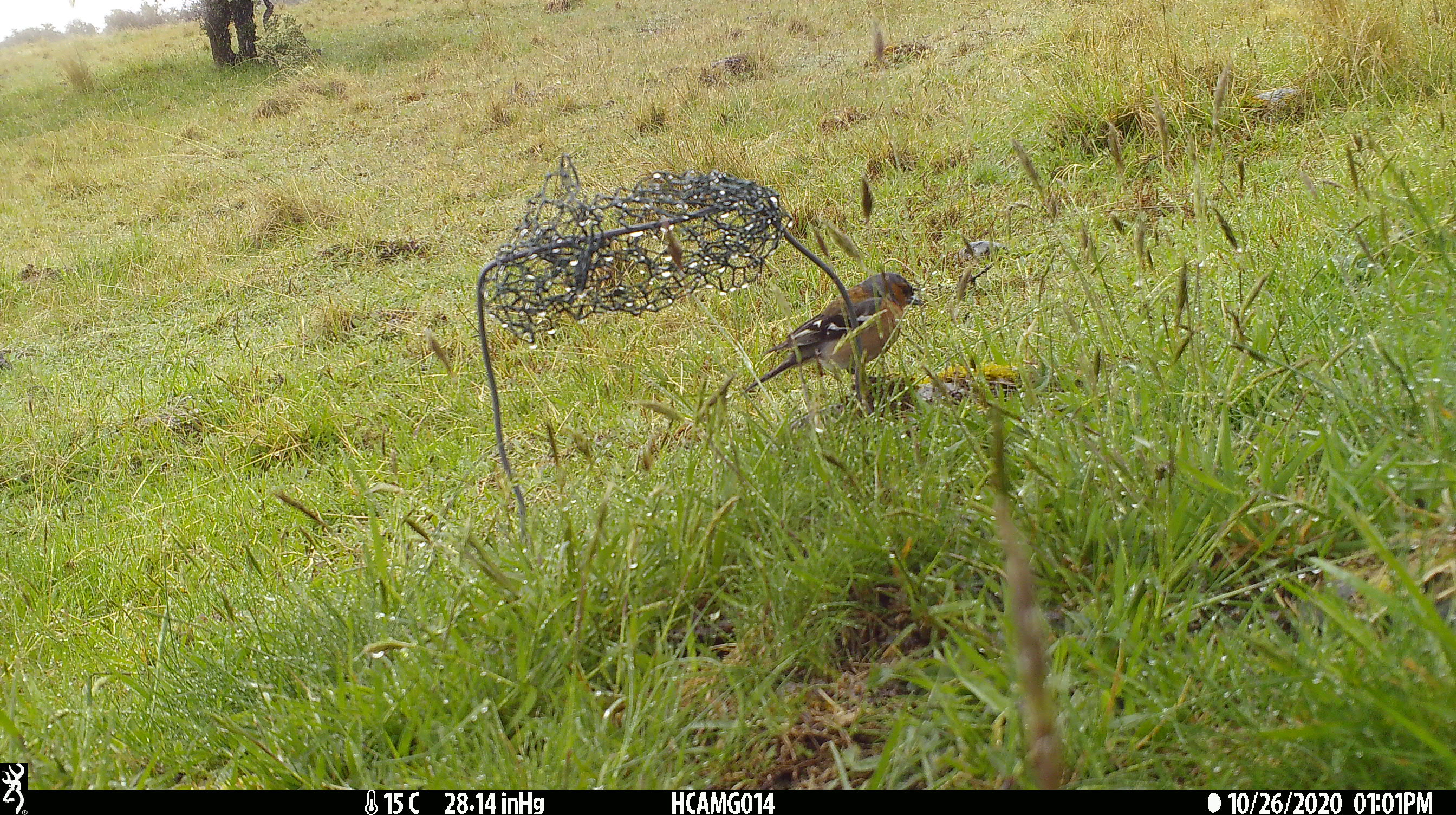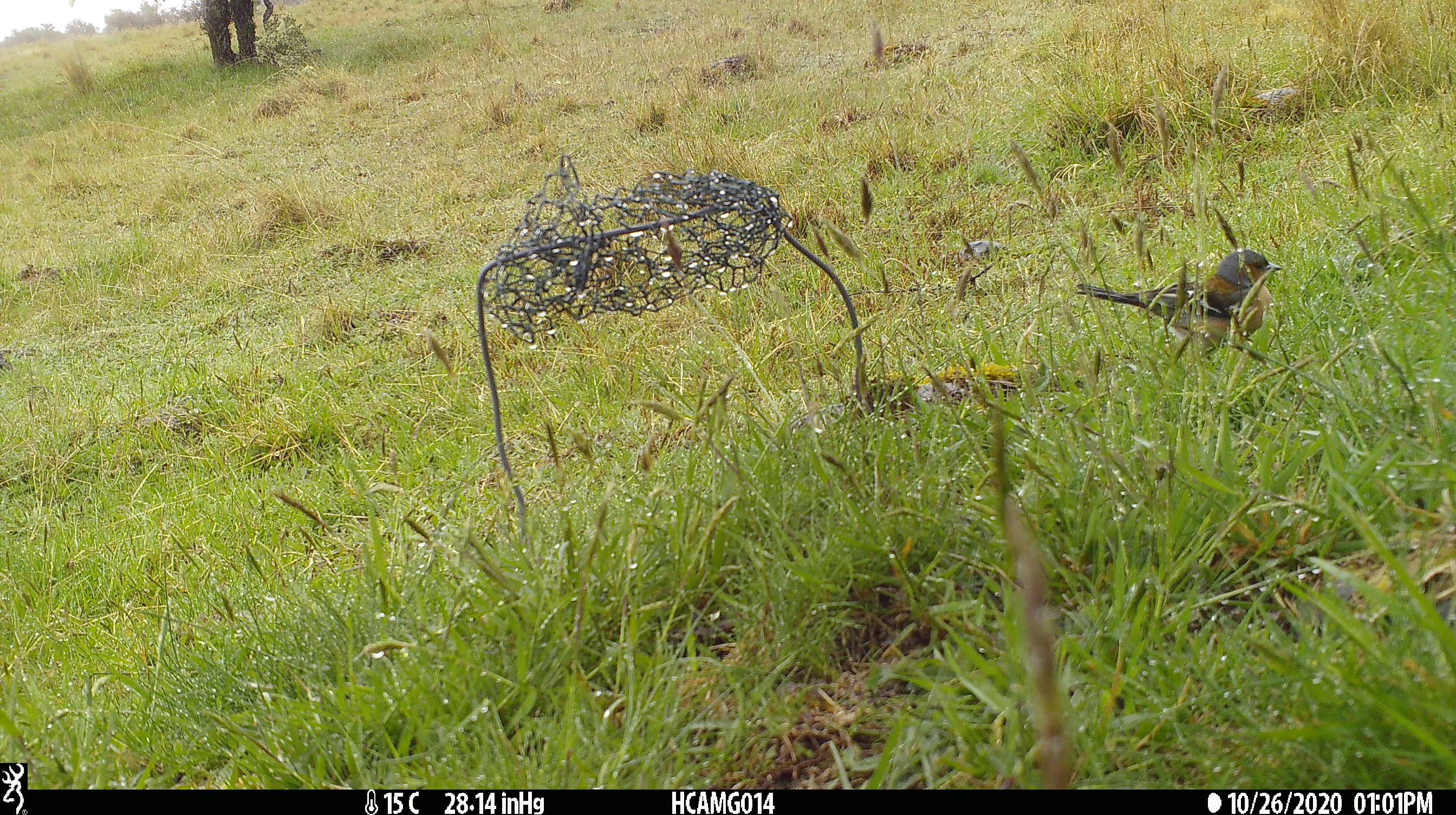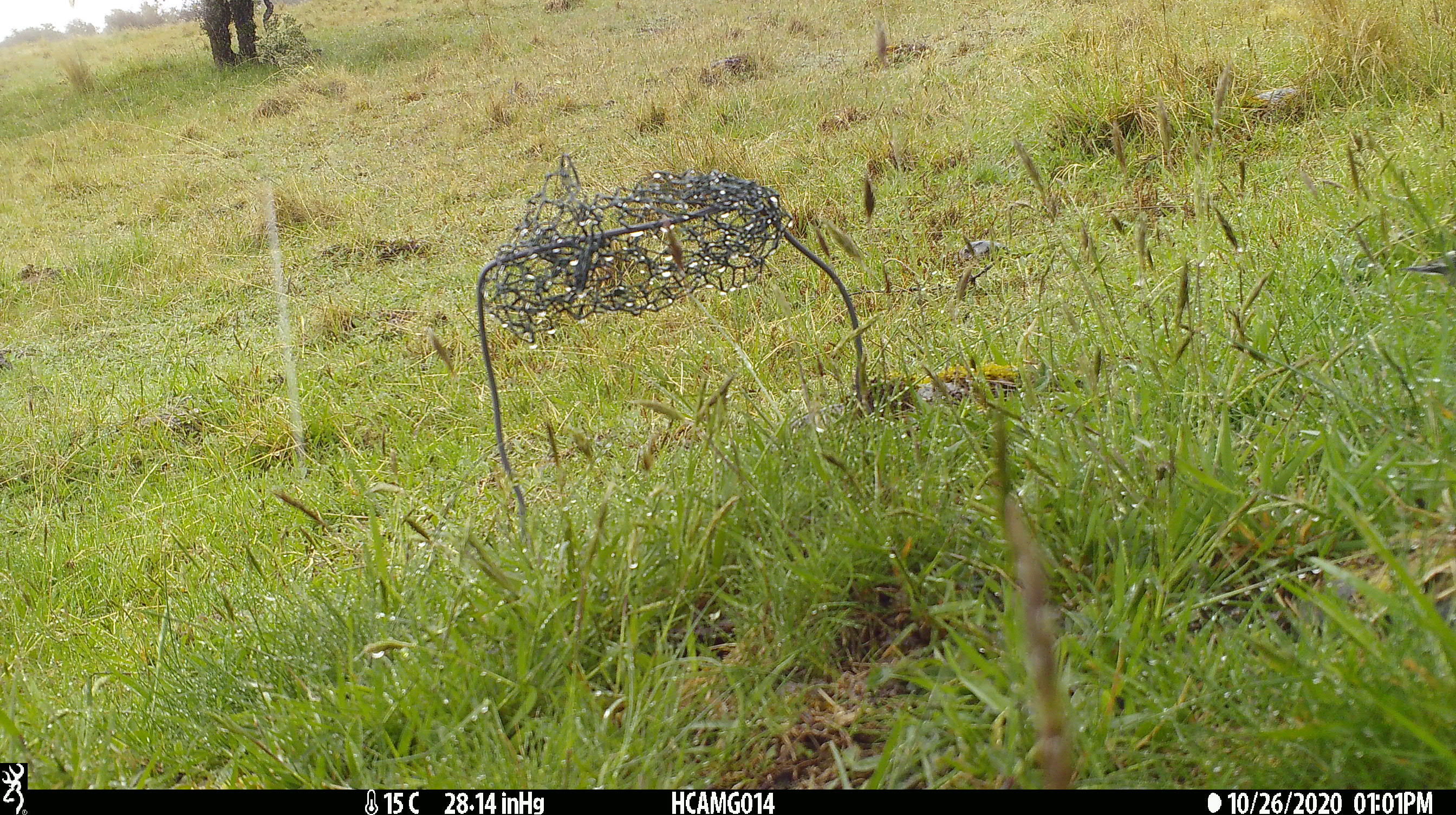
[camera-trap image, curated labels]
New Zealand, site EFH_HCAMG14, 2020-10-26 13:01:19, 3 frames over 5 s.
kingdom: Animalia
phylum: Chordata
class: Aves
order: Passeriformes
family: Fringillidae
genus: Fringilla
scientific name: Fringilla coelebs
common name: common chaffinch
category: chaffinch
Chaffinch (common chaffinch) (Fringilla coelebs).